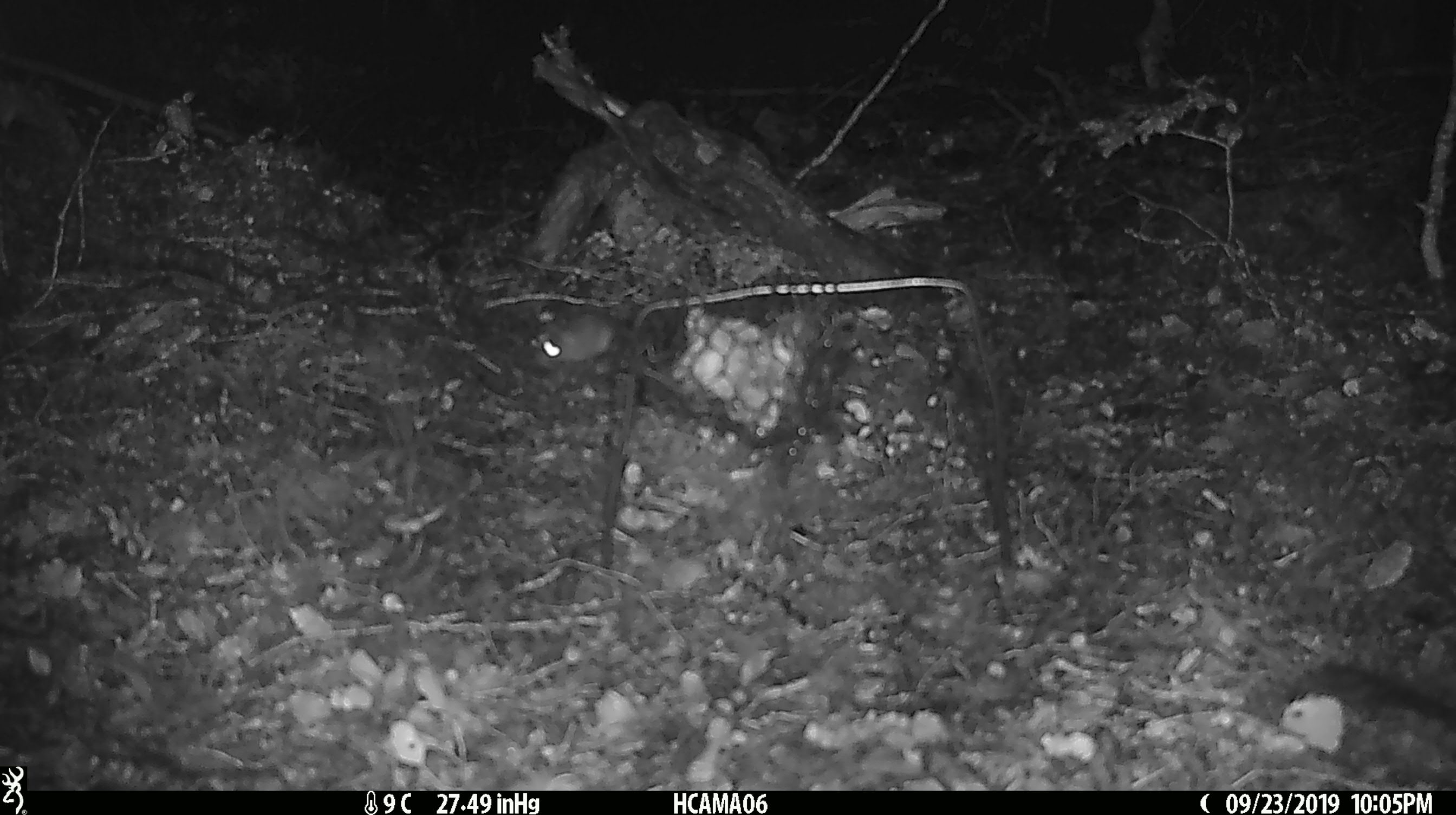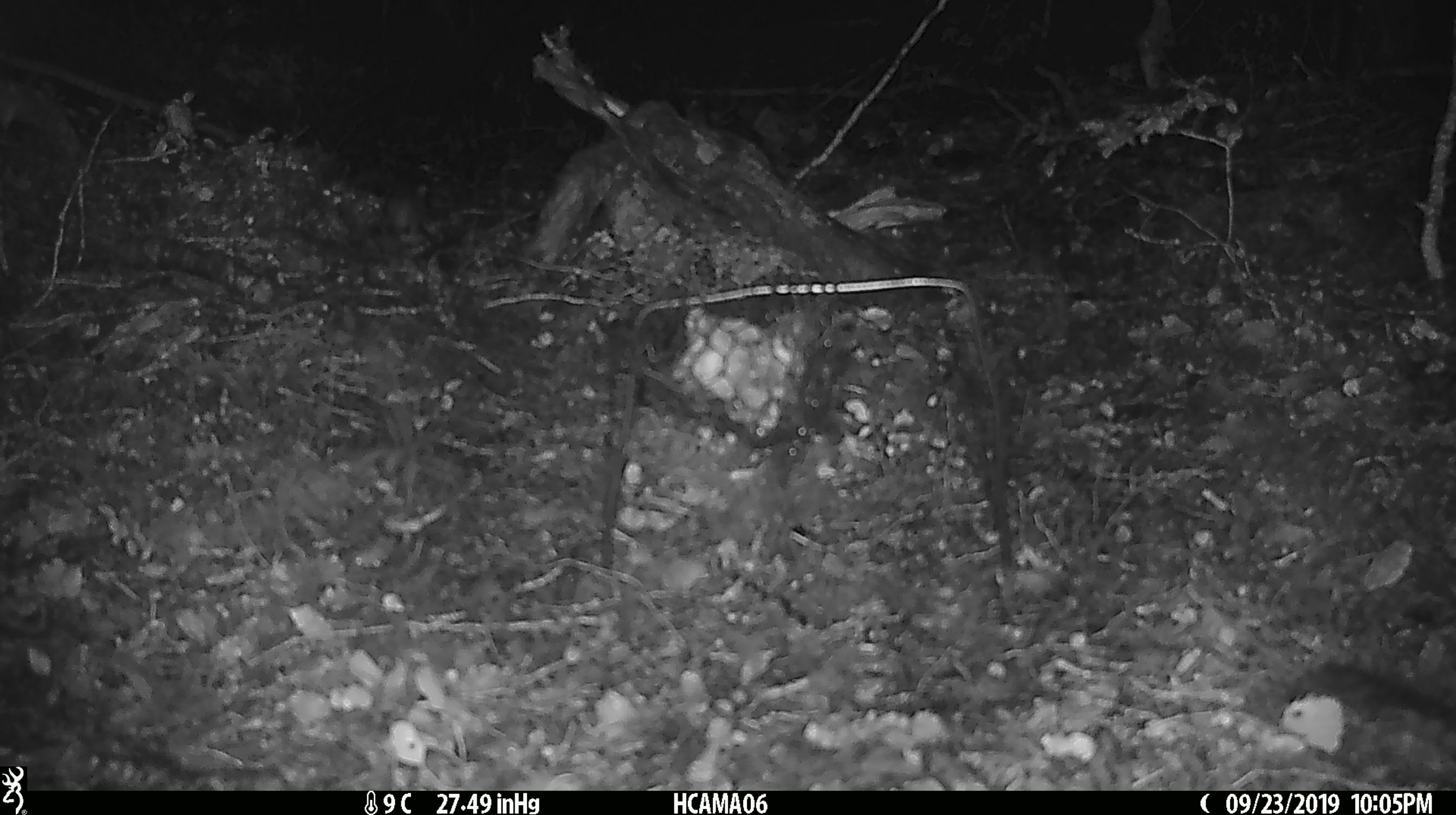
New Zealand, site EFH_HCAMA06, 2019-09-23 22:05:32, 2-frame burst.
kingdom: Animalia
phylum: Chordata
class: Mammalia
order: Rodentia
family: Muridae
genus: Mus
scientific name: Mus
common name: mouse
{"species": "mouse (Mus)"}